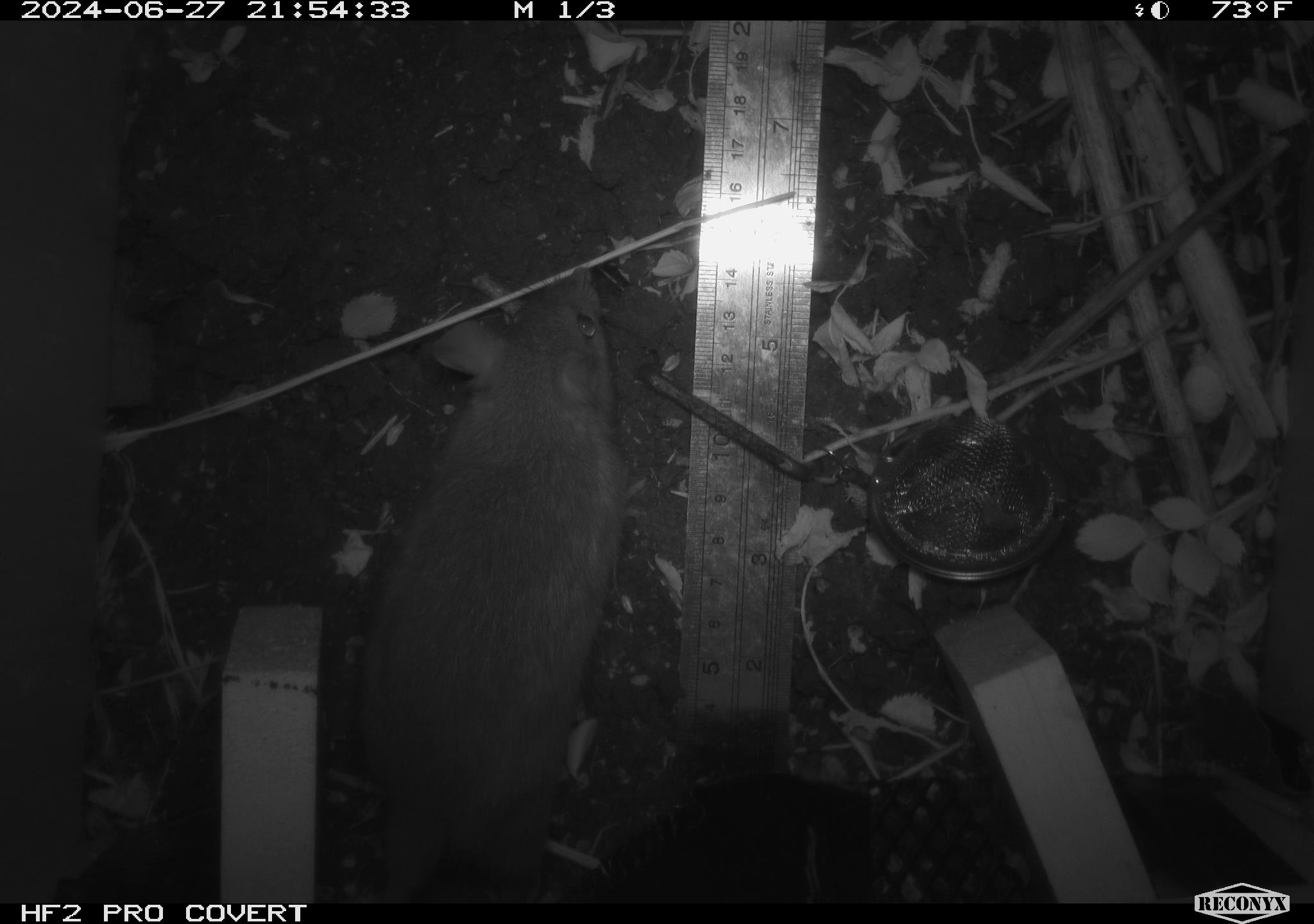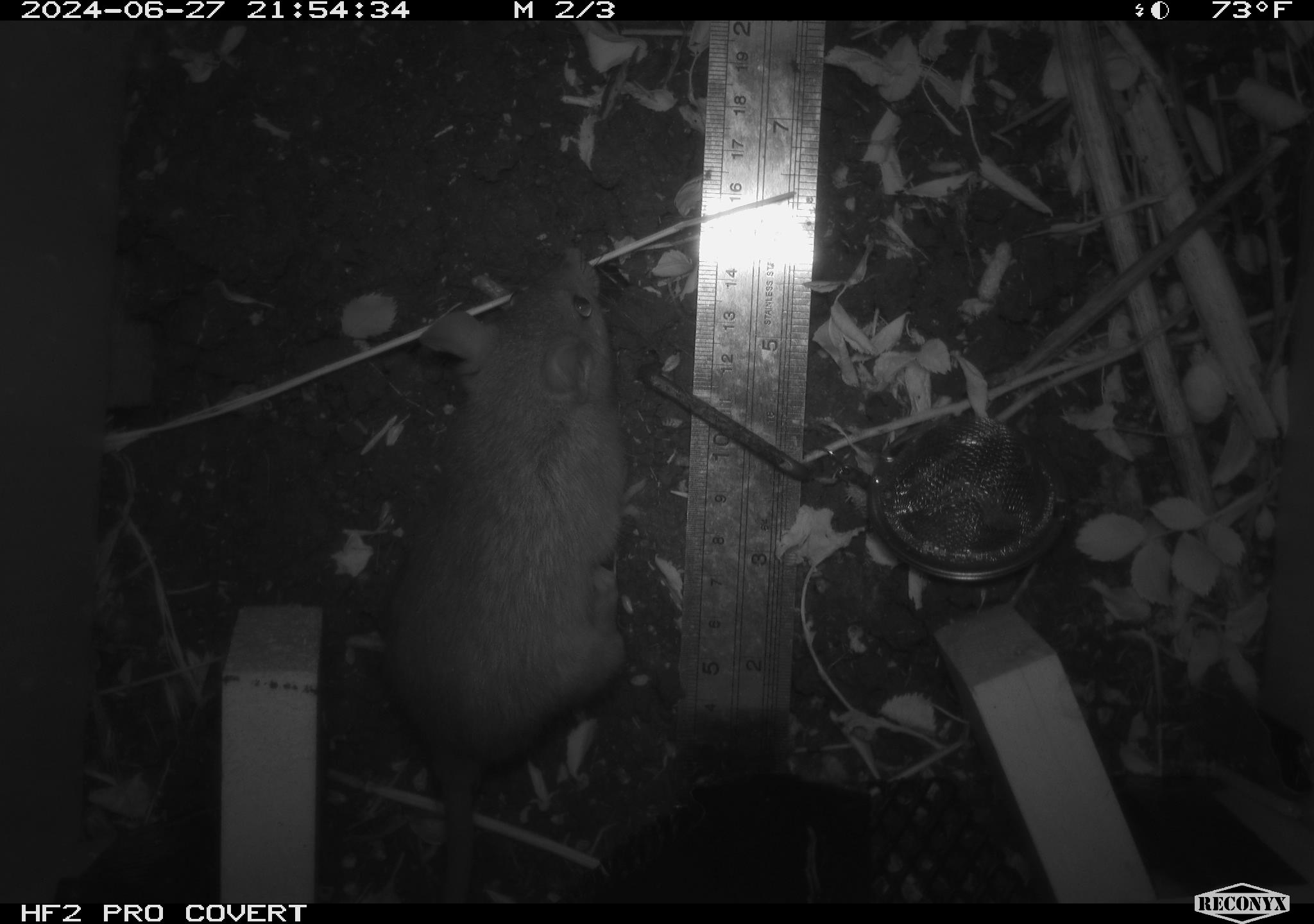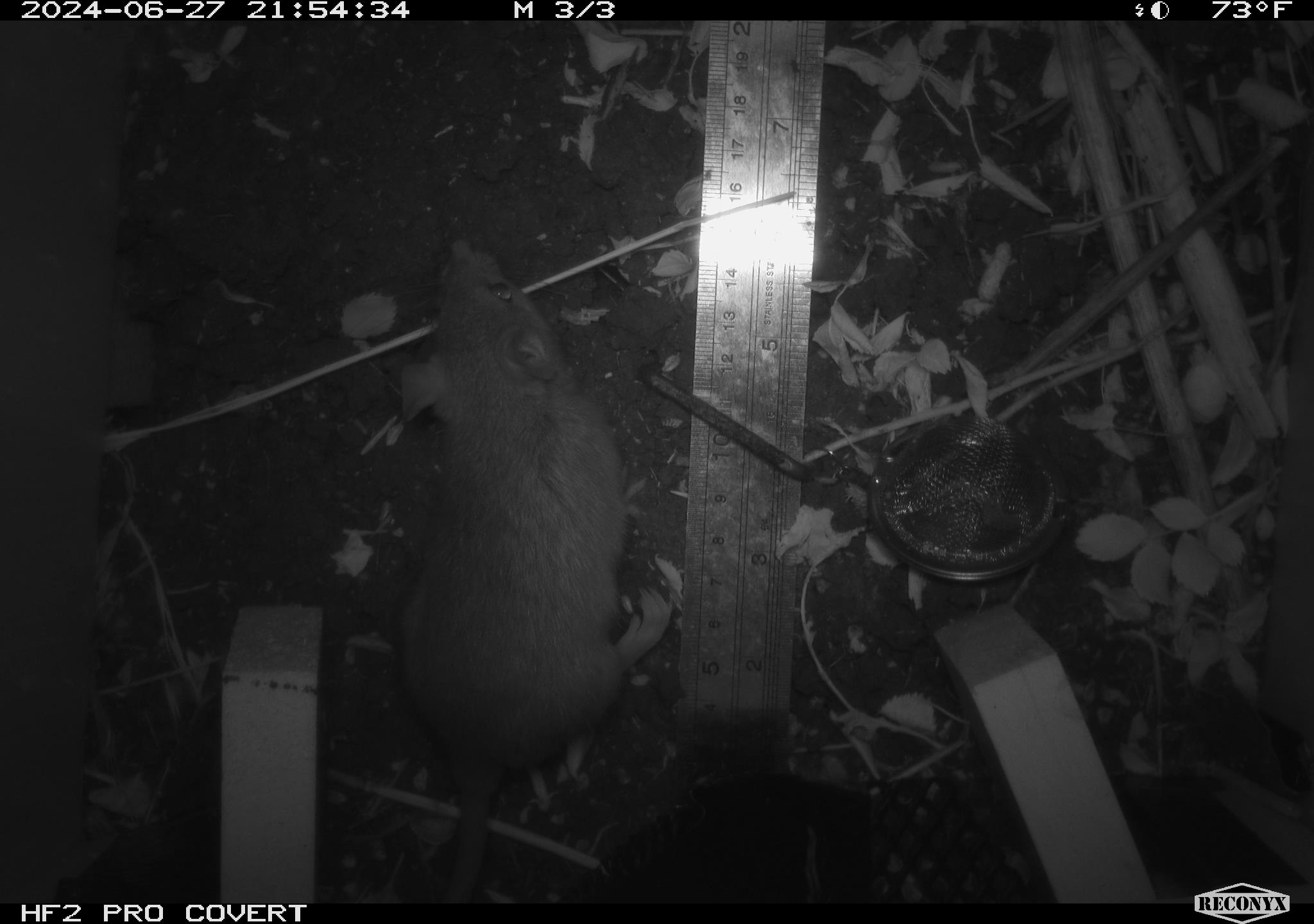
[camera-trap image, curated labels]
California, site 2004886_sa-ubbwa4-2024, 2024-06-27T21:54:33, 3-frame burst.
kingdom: Animalia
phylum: Chordata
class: Mammalia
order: Rodentia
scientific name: Rodentia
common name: woodrat or rat or mouse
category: woodrat or rat or mouse species